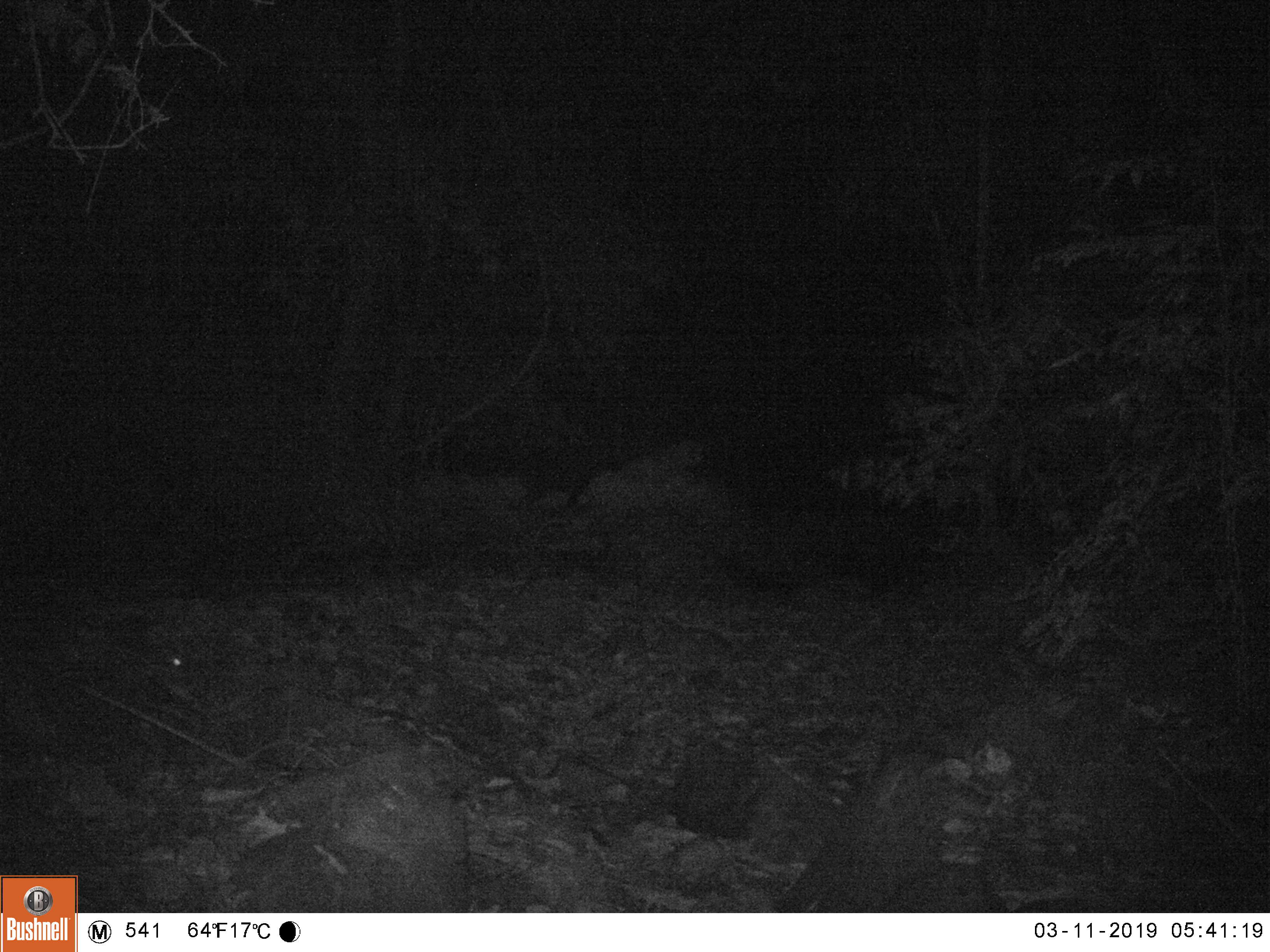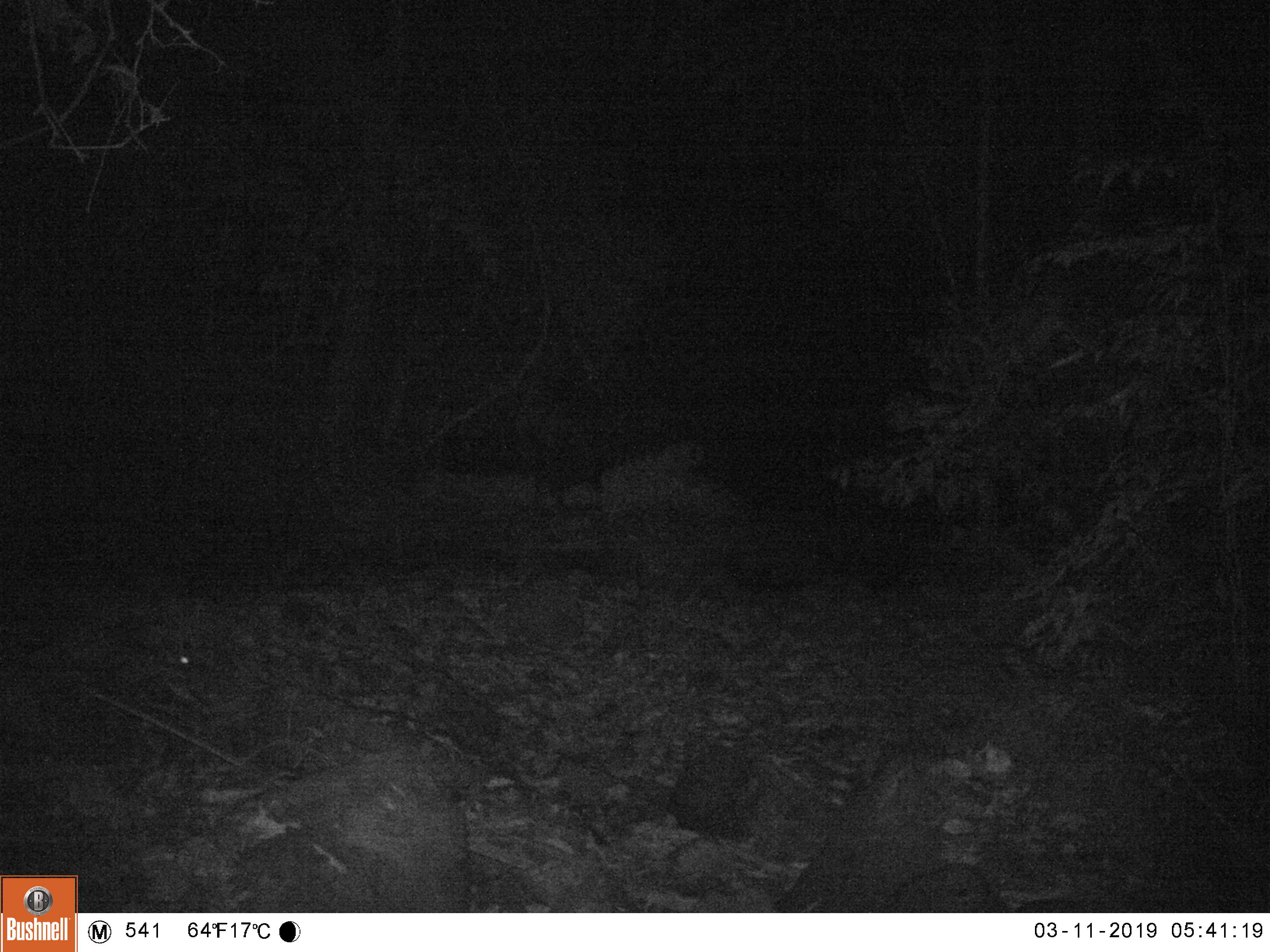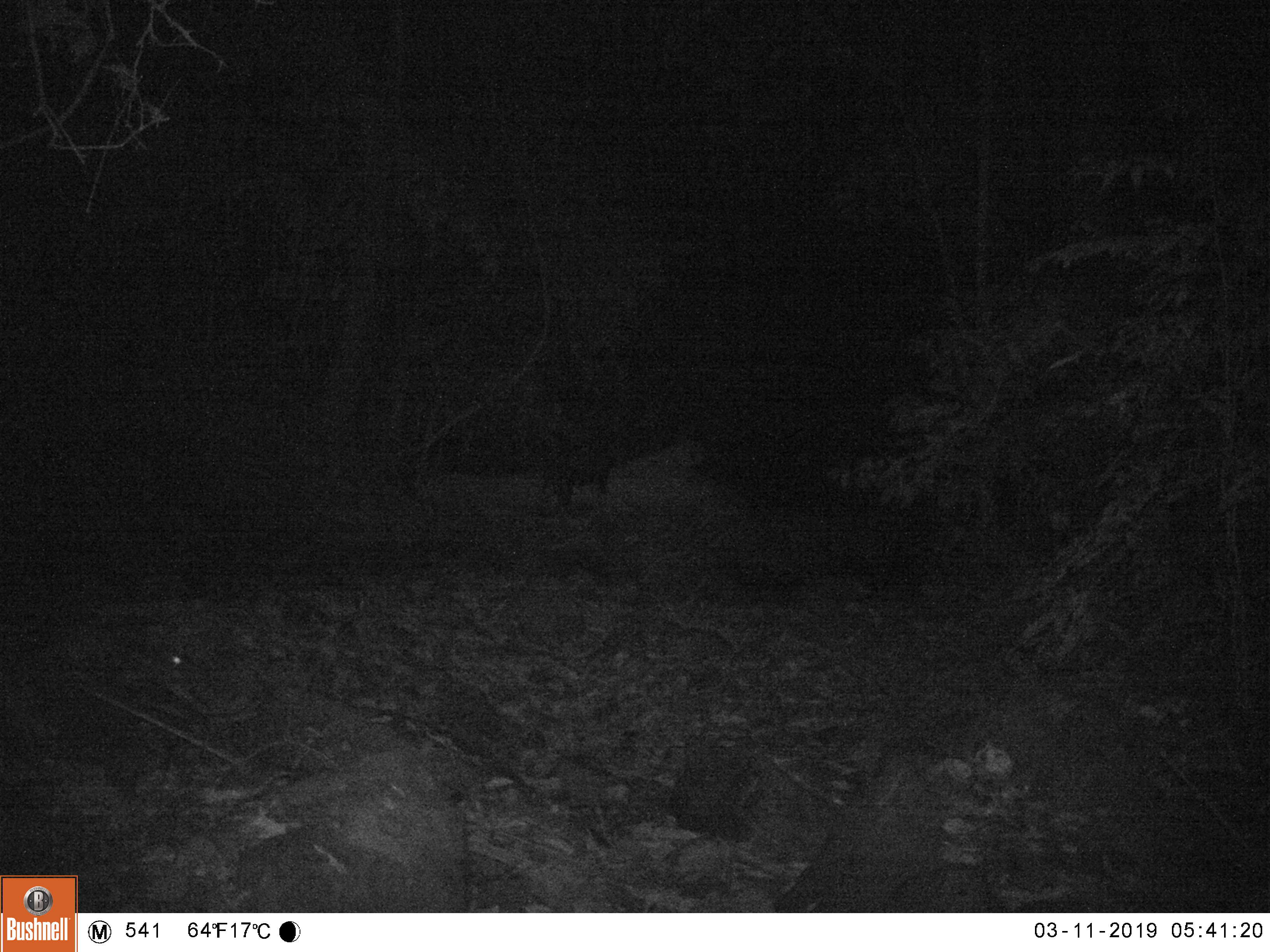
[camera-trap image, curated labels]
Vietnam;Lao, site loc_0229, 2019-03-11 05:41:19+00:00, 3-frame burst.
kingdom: Animalia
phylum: Chordata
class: Mammalia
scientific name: Mammalia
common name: mammal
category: unidentified mammal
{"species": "unidentified mammal (mammal) (Mammalia)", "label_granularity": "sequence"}